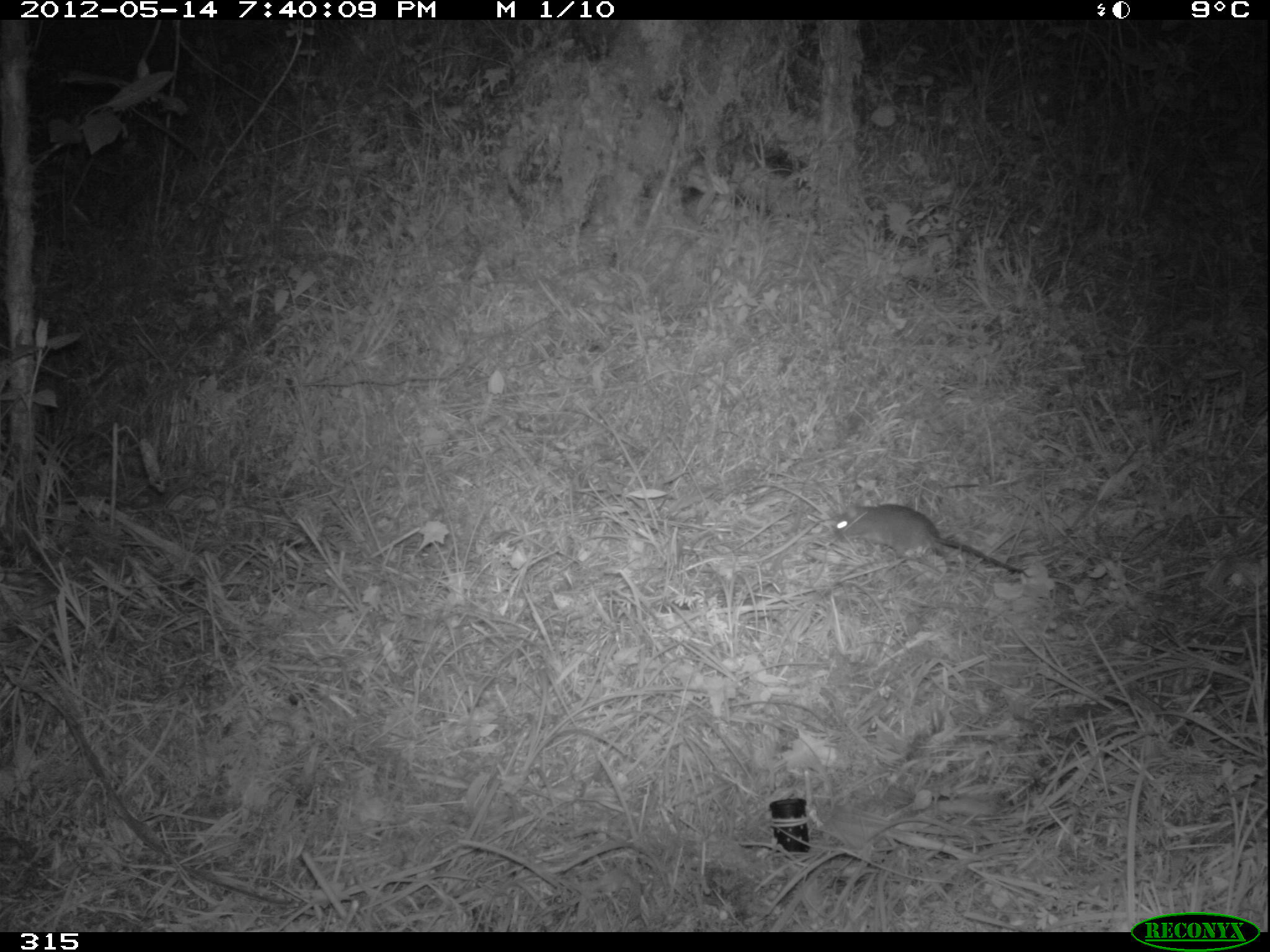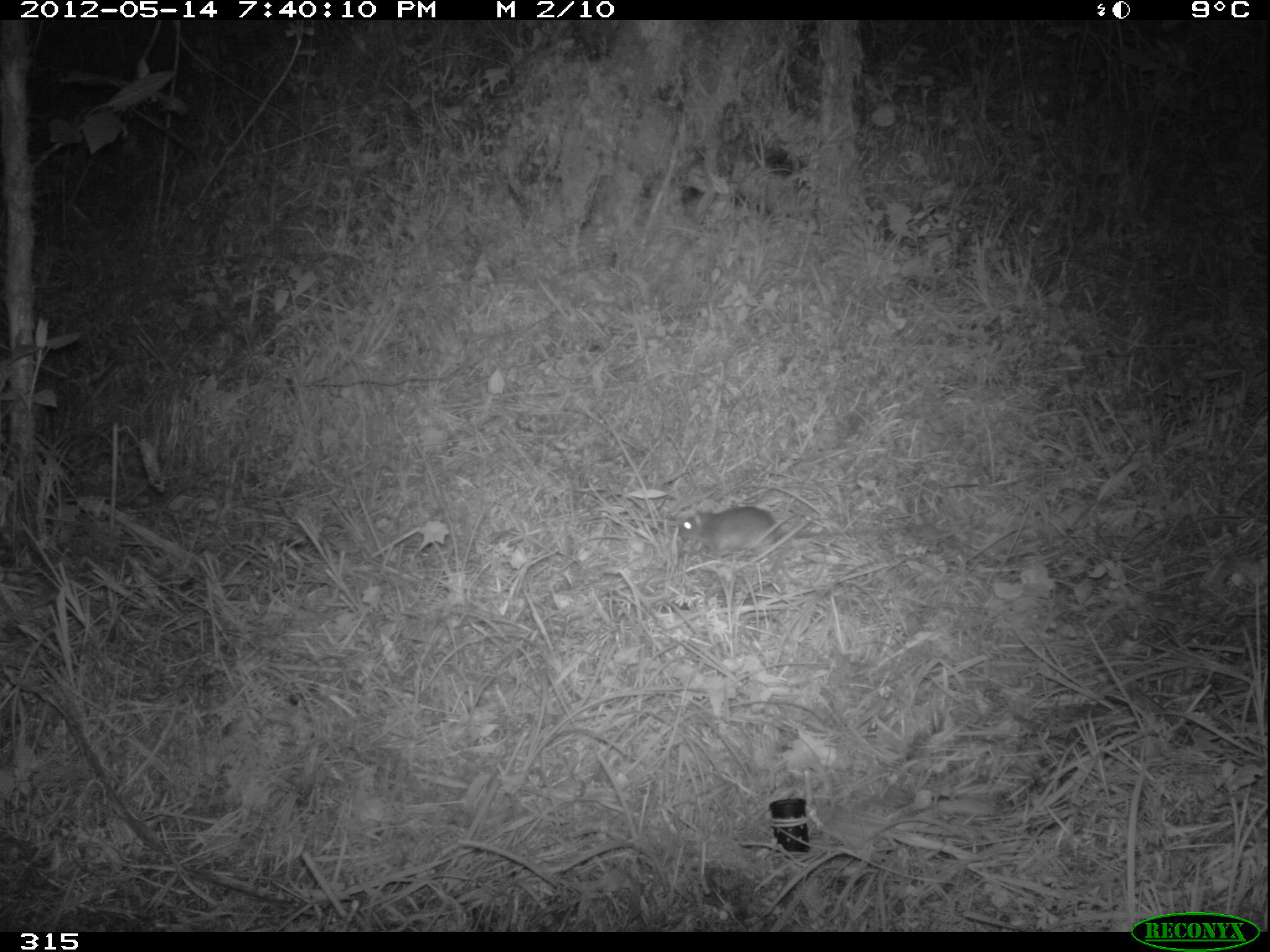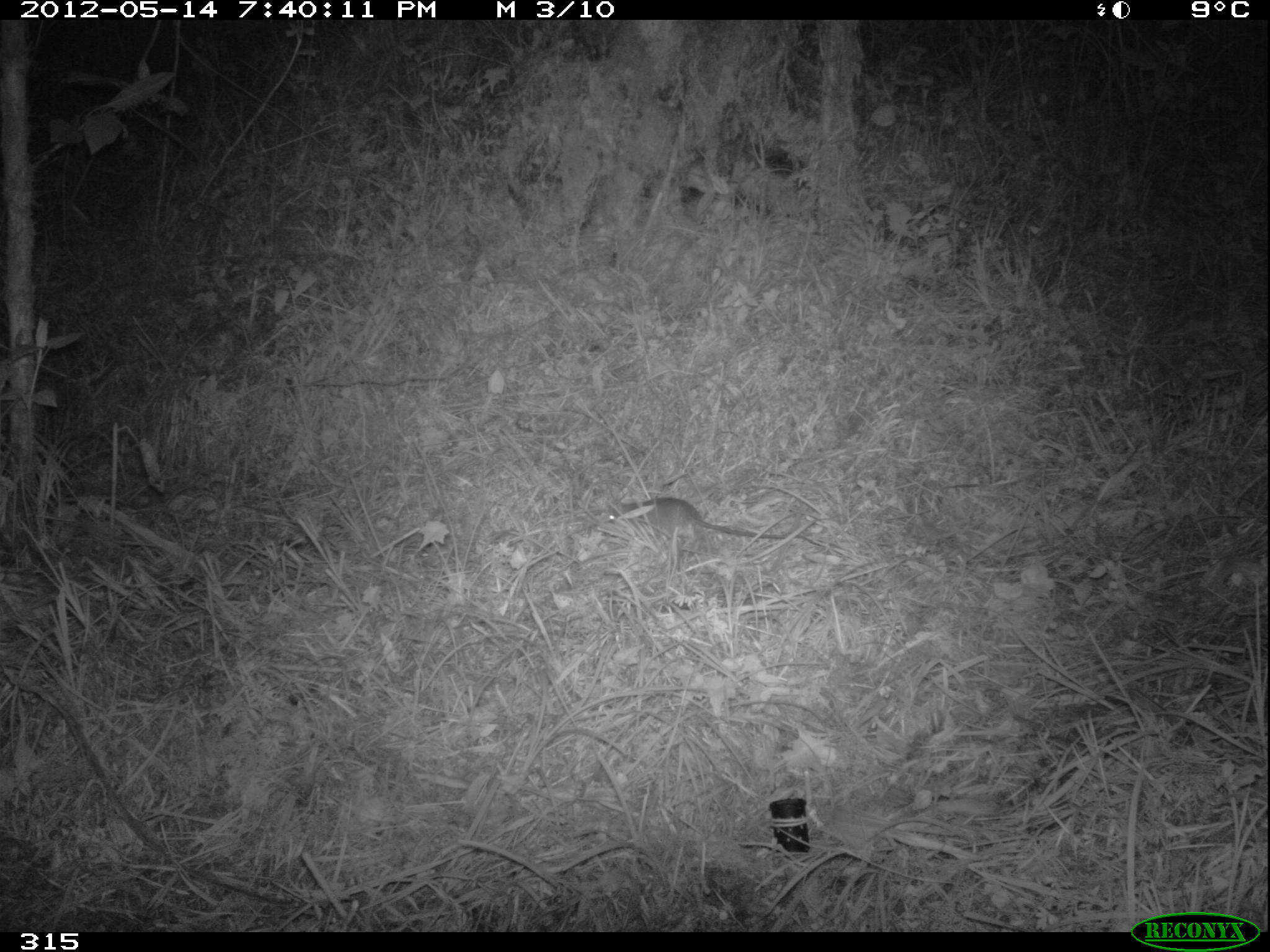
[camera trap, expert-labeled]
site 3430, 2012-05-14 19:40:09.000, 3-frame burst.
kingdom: Animalia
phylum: Chordata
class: Mammalia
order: Rodentia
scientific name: Rodentia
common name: rodents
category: unknown rodent